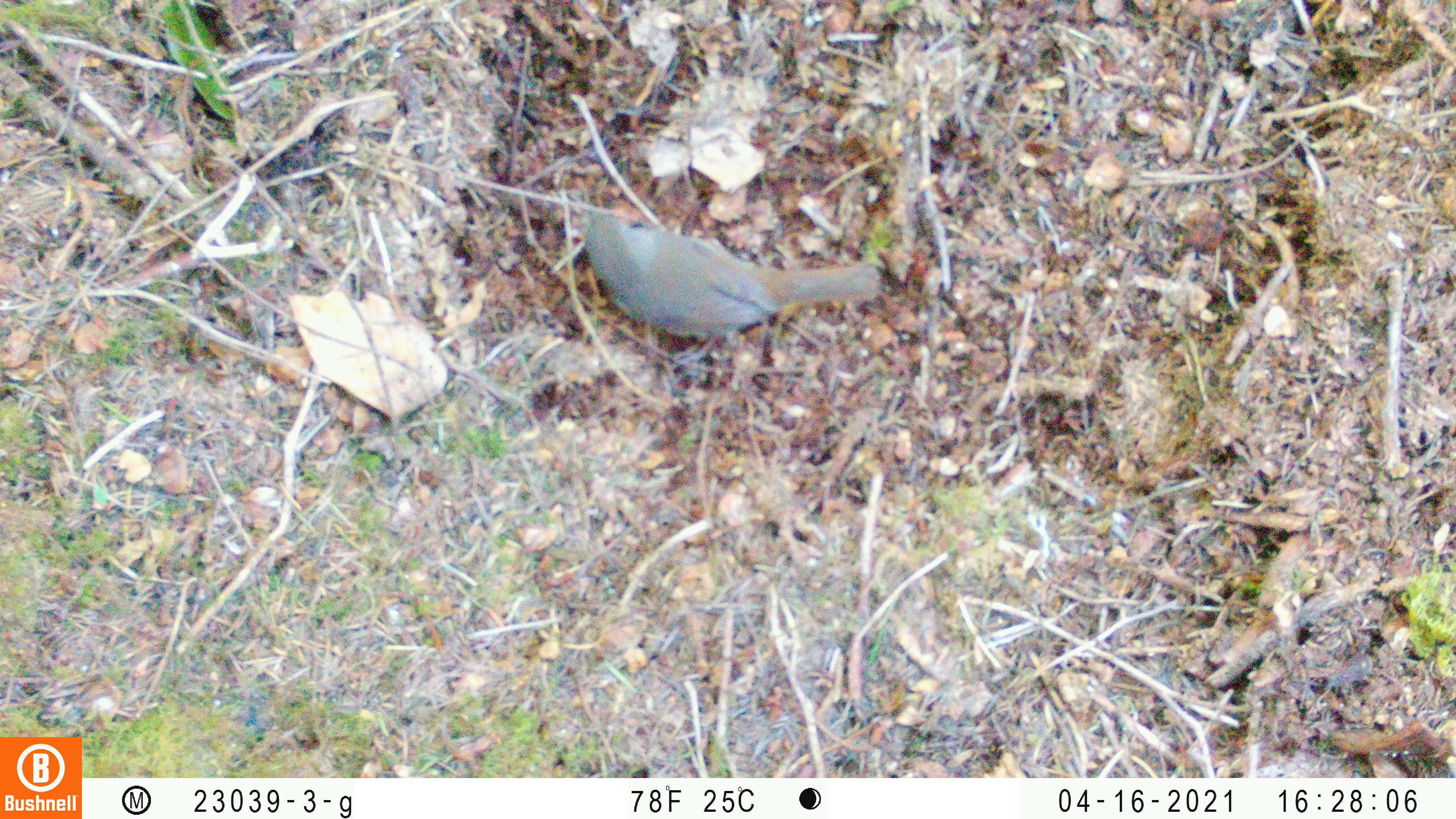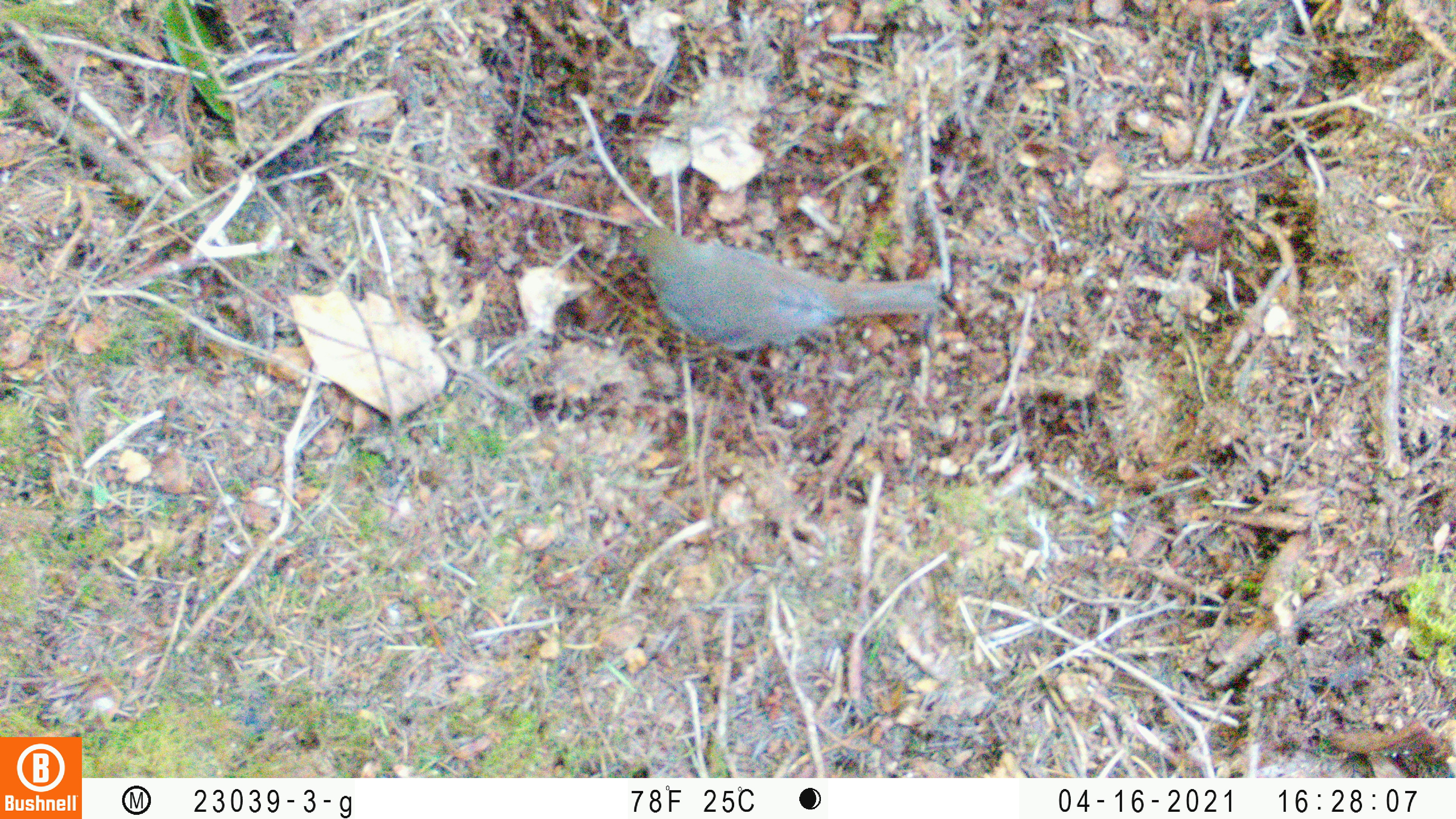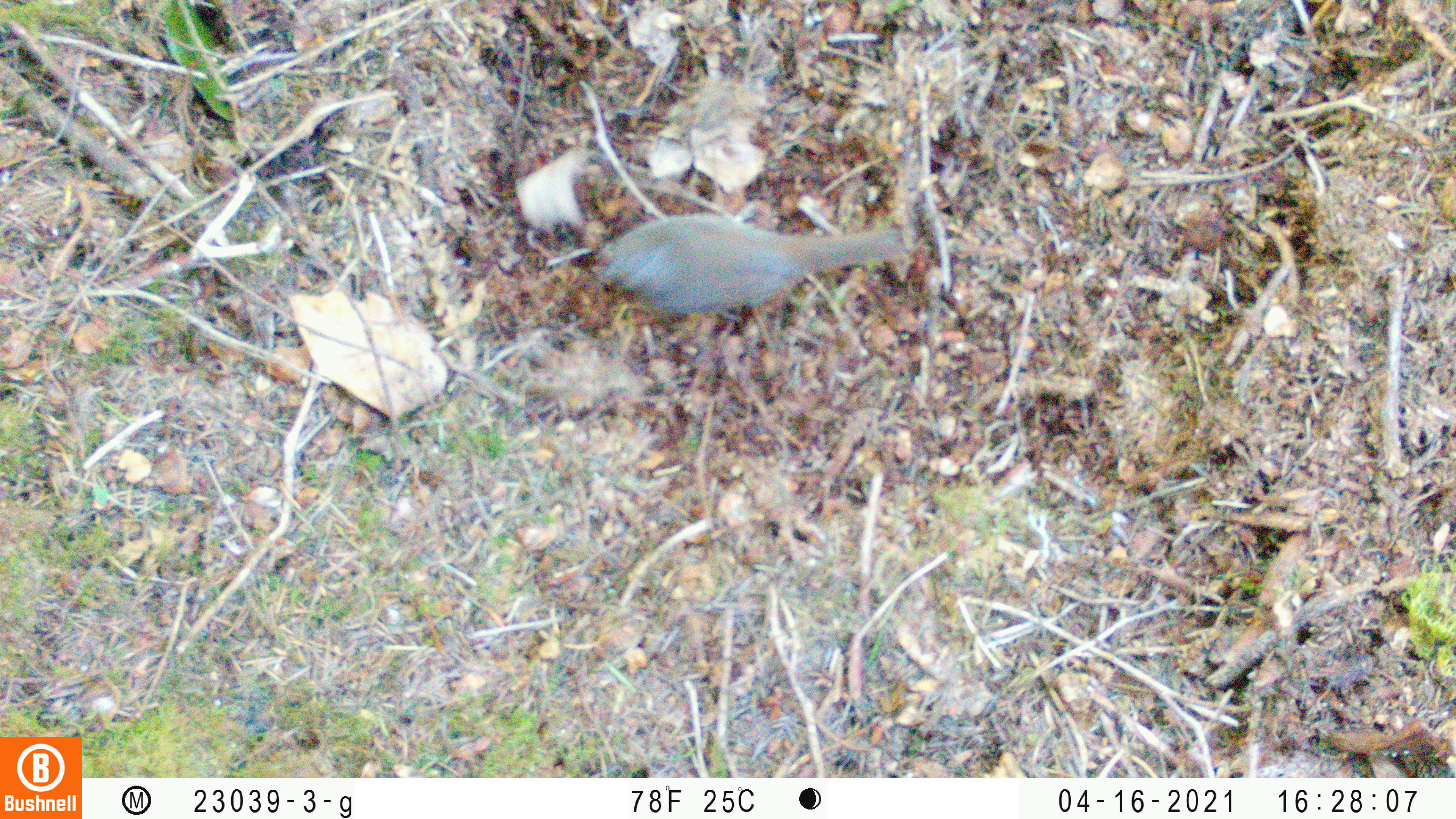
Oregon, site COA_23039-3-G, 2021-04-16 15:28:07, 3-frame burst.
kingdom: Animalia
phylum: Chordata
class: Aves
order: Passeriformes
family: Turdidae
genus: Catharus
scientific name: Catharus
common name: brown thrushes and nightingale-thrushes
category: catharus species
Catharus species (brown thrushes and nightingale-thrushes) (Catharus).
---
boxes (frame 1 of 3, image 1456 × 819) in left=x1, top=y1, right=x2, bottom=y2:
catharus species: left=549, top=179, right=906, bottom=386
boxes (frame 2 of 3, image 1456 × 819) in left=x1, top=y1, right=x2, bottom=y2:
catharus species: left=599, top=197, right=965, bottom=390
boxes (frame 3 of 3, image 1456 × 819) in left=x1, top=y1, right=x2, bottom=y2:
catharus species: left=550, top=199, right=950, bottom=357